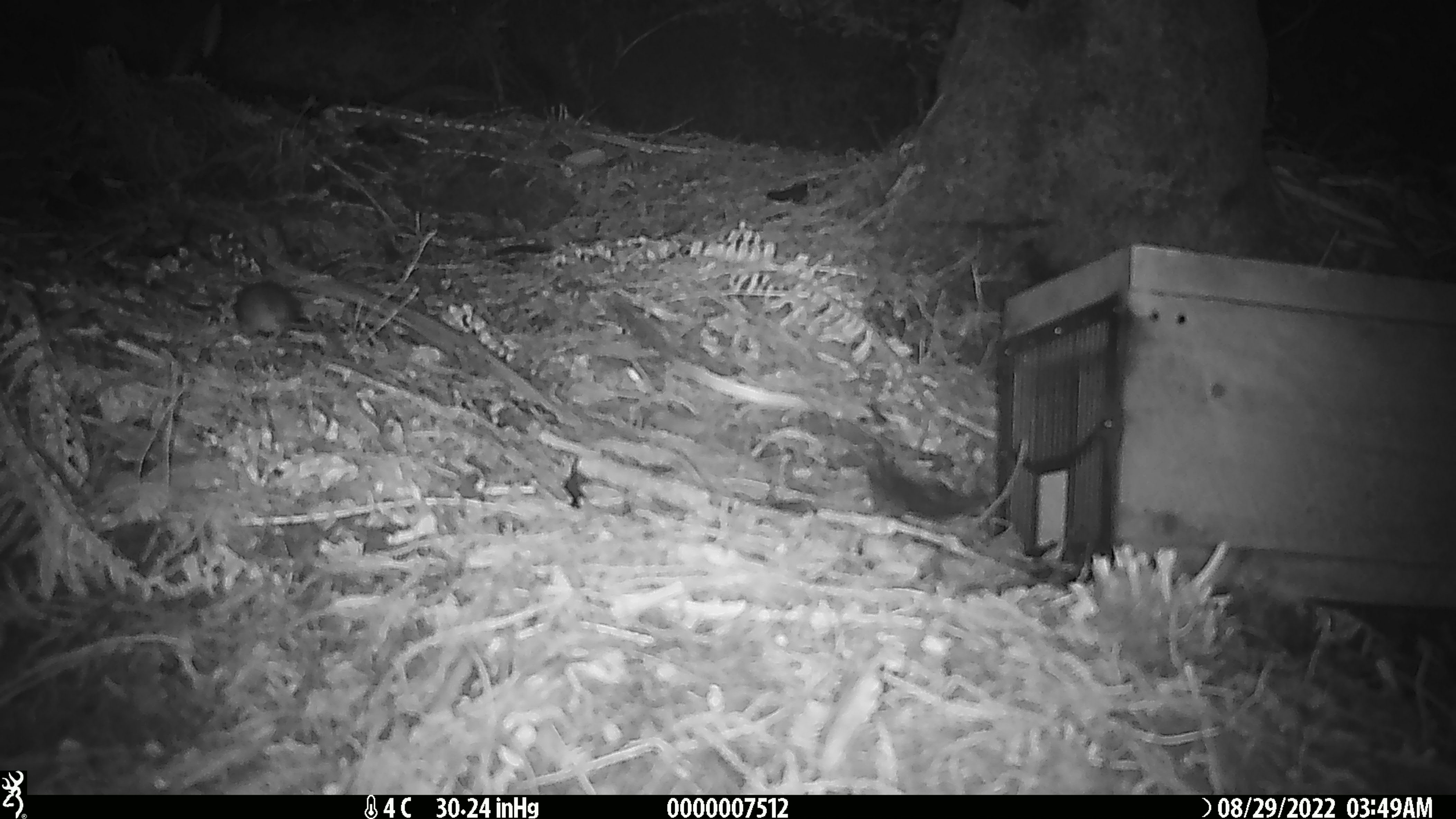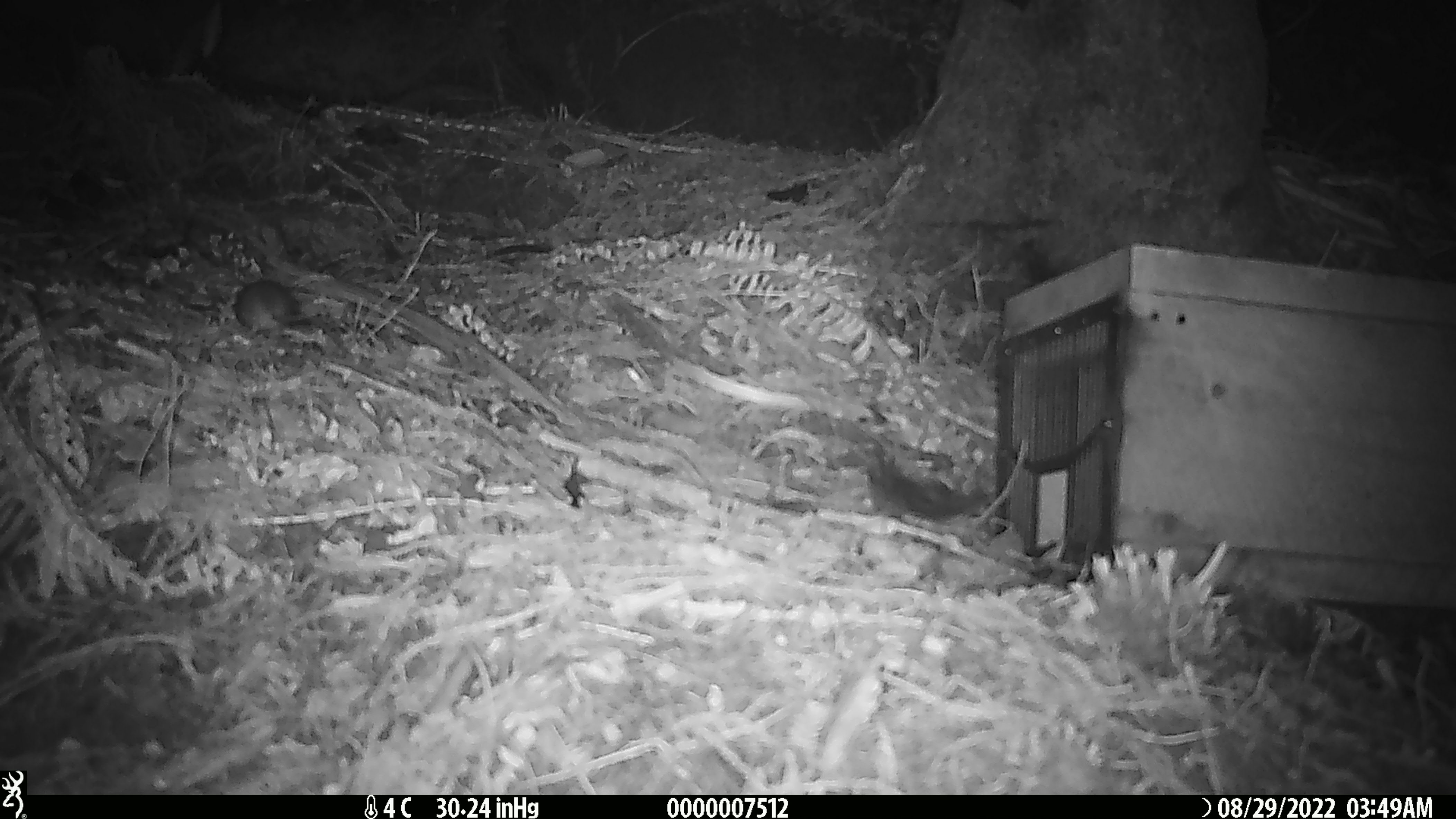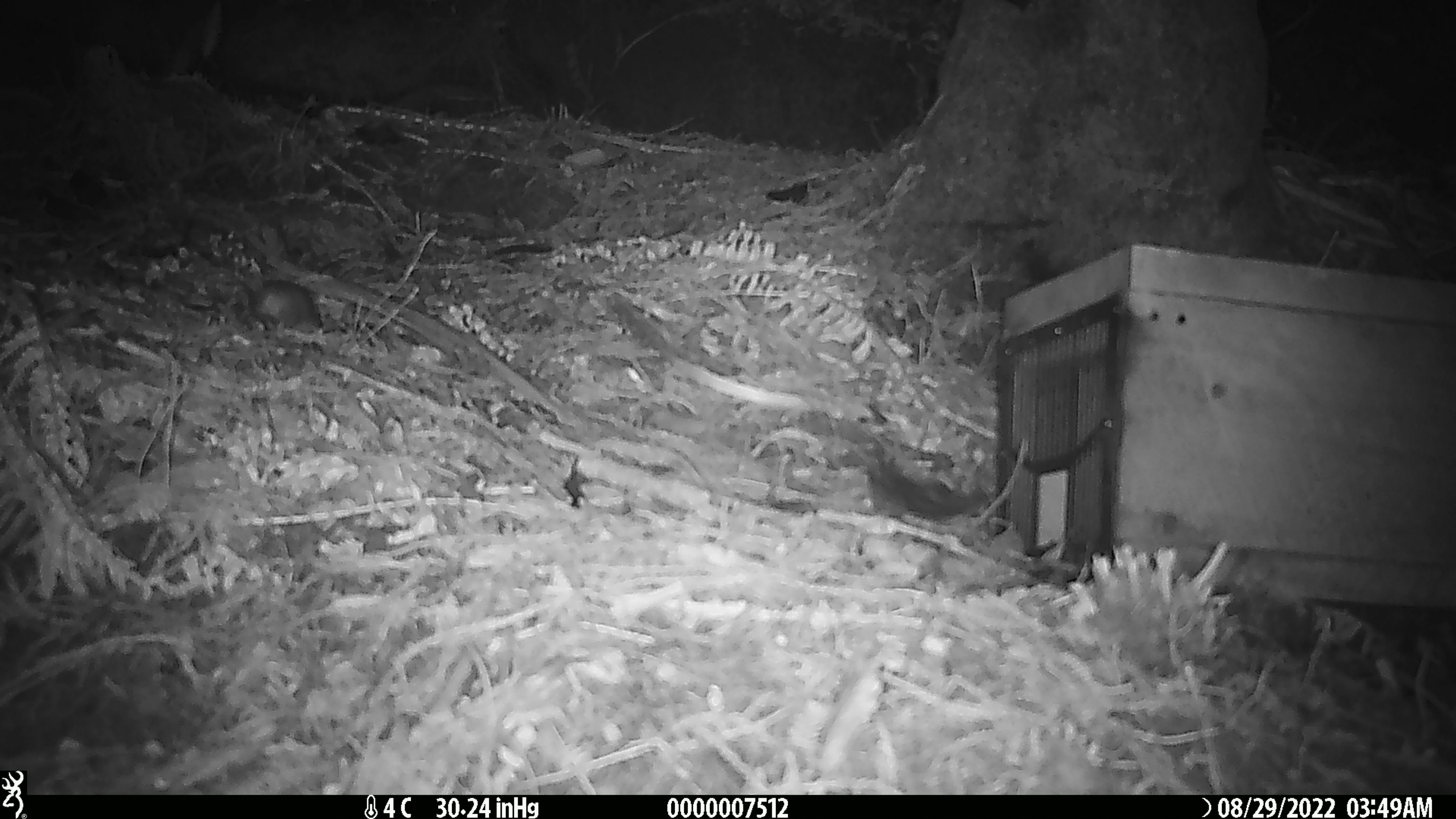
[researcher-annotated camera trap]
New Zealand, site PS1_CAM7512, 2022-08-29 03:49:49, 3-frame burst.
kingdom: Animalia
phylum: Chordata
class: Mammalia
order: Rodentia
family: Muridae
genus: Mus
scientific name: Mus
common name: mouse